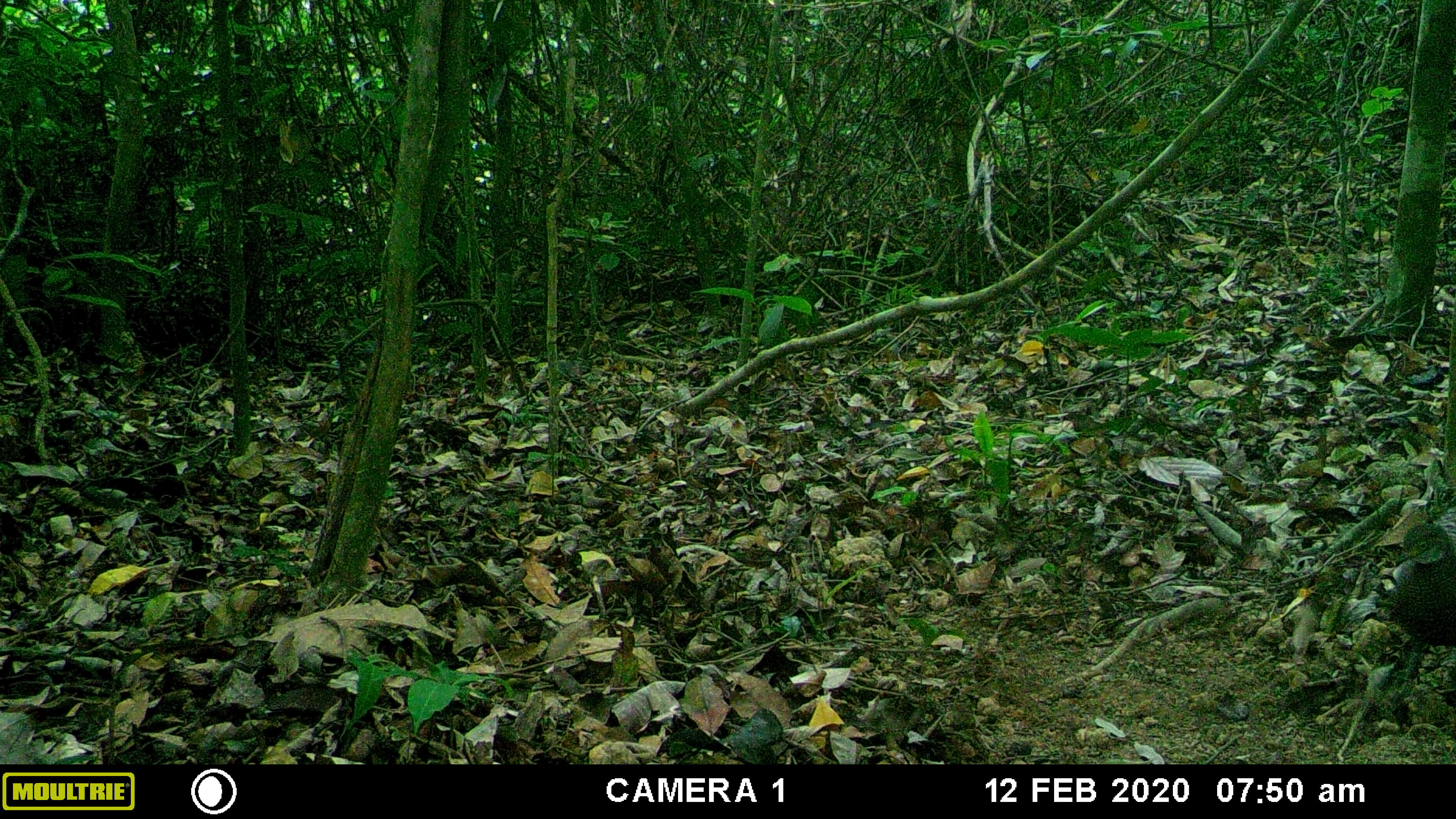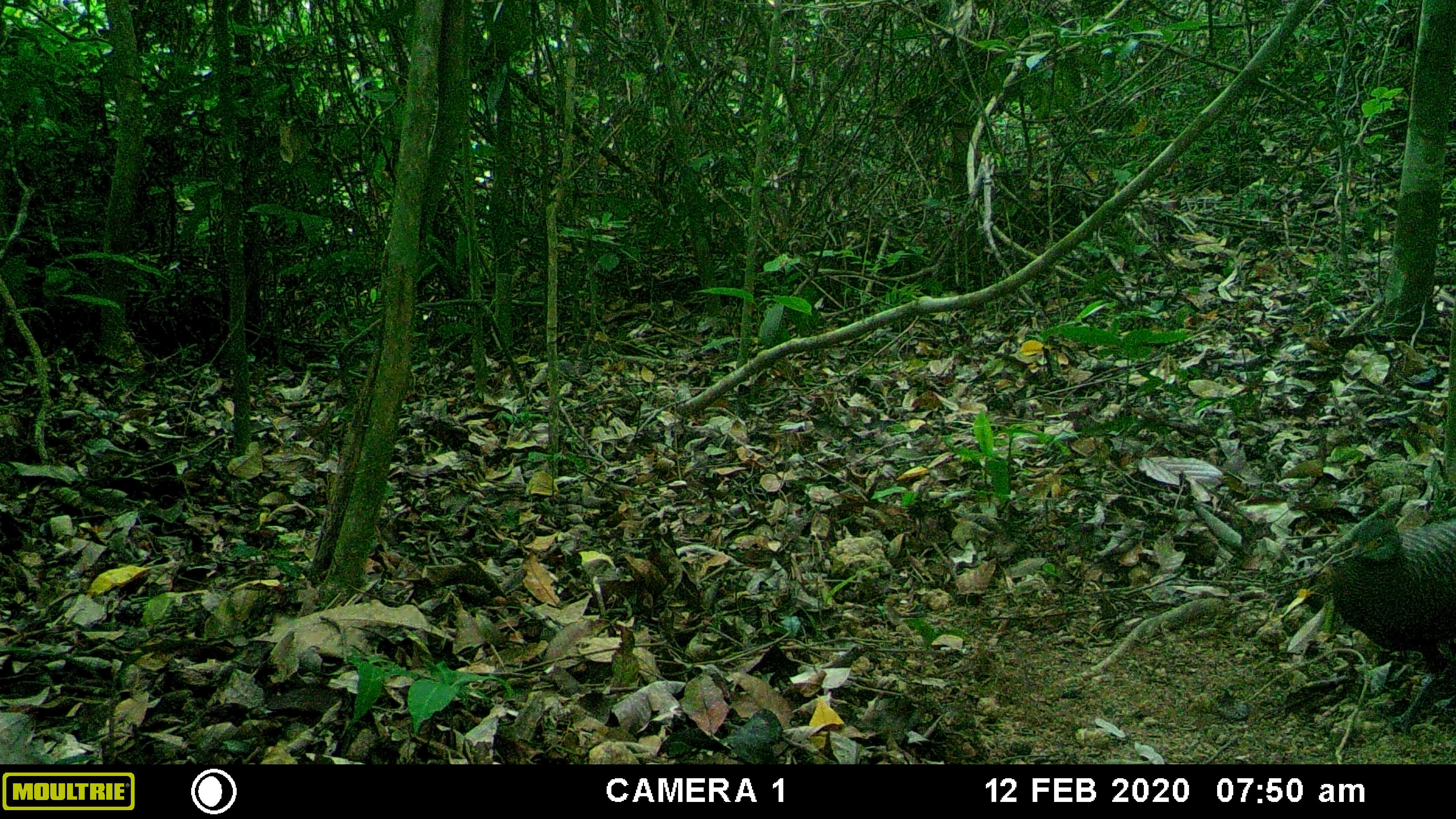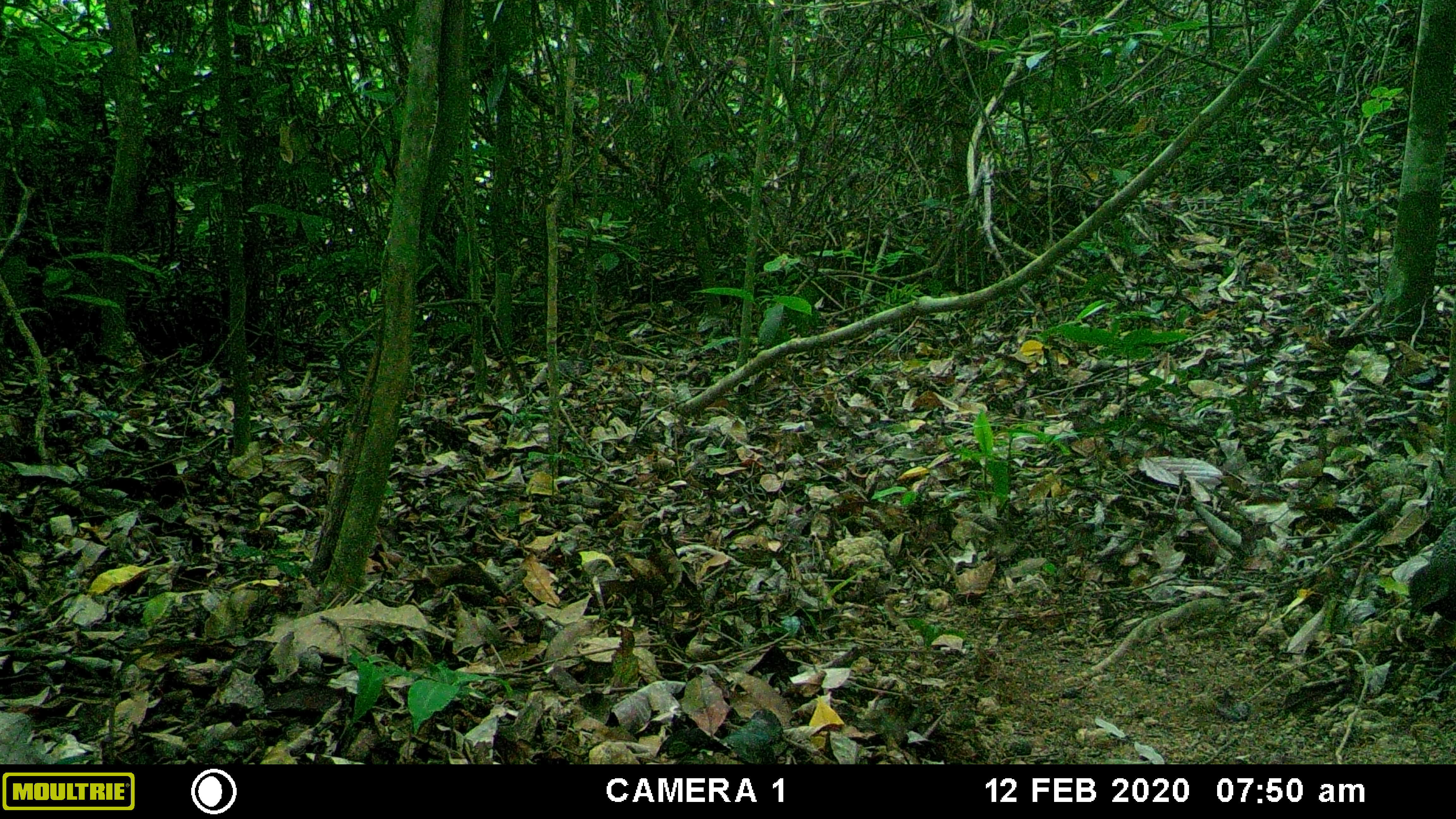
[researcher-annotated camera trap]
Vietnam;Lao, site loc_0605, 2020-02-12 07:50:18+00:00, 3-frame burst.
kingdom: Animalia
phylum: Chordata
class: Aves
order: Galliformes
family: Phasianidae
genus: Polyplectron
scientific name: Polyplectron bicalcaratum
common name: gray peacock-pheasant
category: grey peacock pheasant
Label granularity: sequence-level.